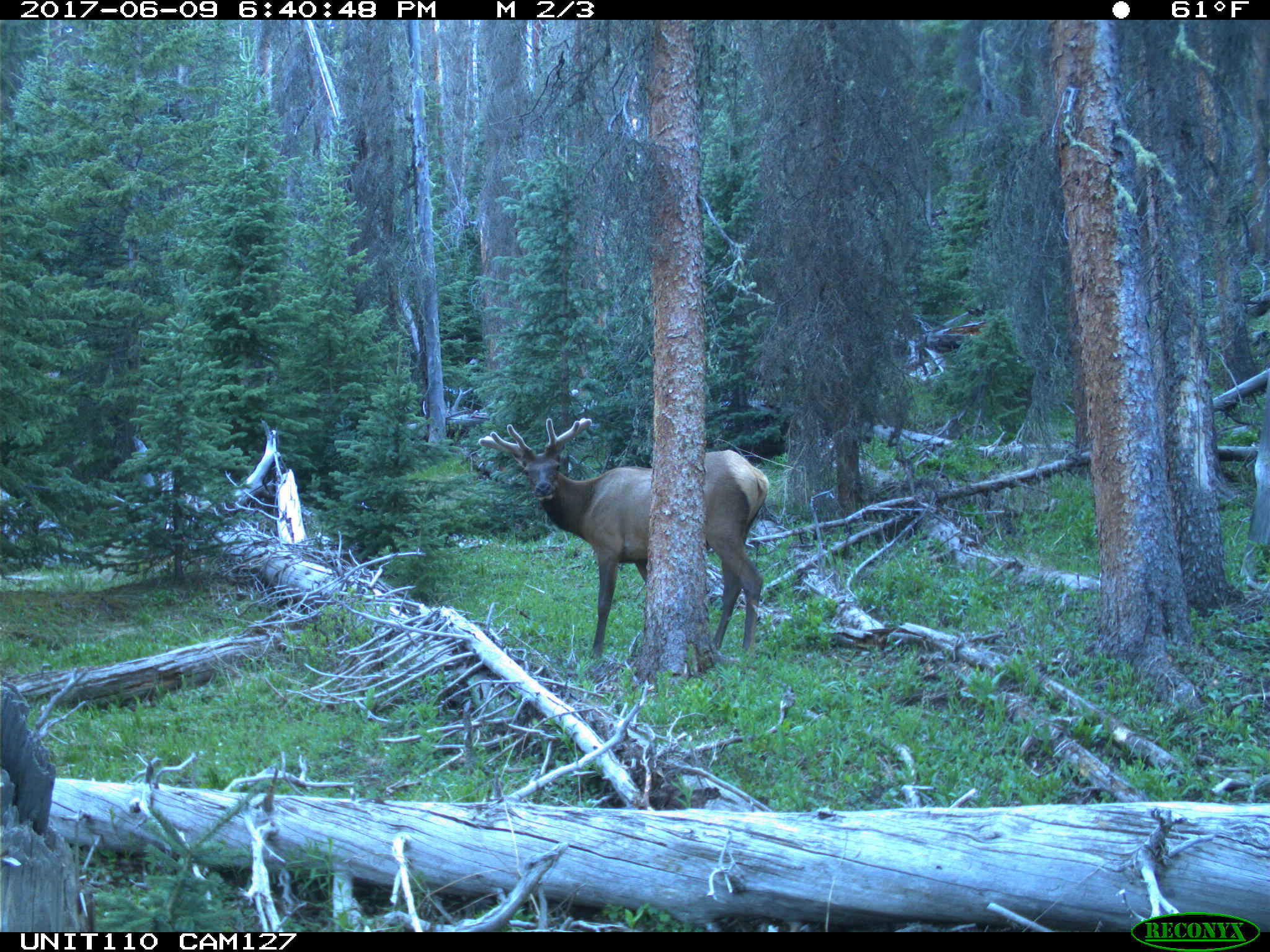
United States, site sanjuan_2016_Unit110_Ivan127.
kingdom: Animalia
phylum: Chordata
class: Mammalia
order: Artiodactyla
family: Cervidae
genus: Cervus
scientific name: Cervus elaphus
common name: red deer